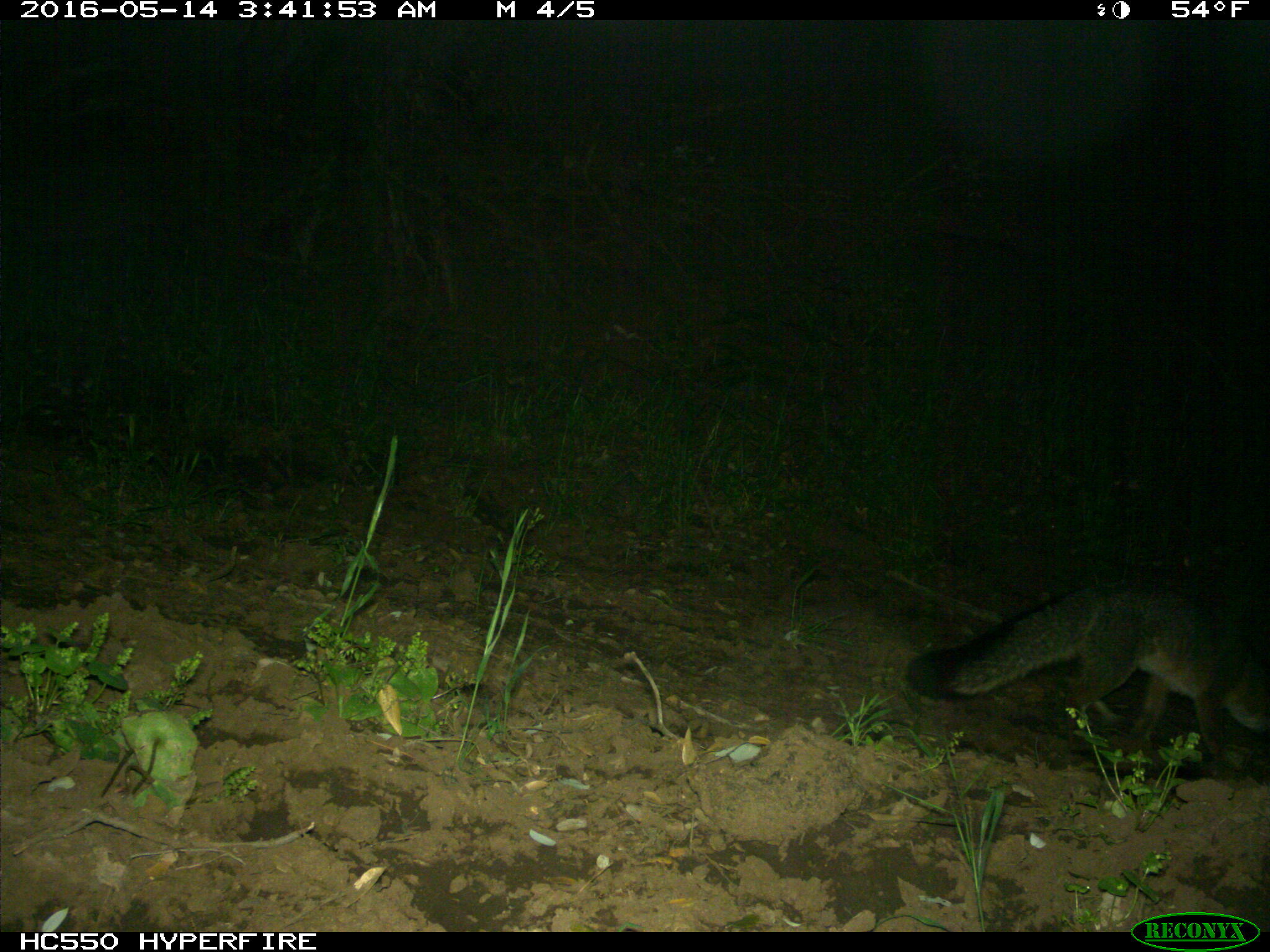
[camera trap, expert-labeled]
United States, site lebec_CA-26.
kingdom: Animalia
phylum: Chordata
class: Mammalia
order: Carnivora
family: Canidae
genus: Urocyon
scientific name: Urocyon cinereoargenteus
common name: gray fox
Urocyon cinereoargenteus (gray fox).